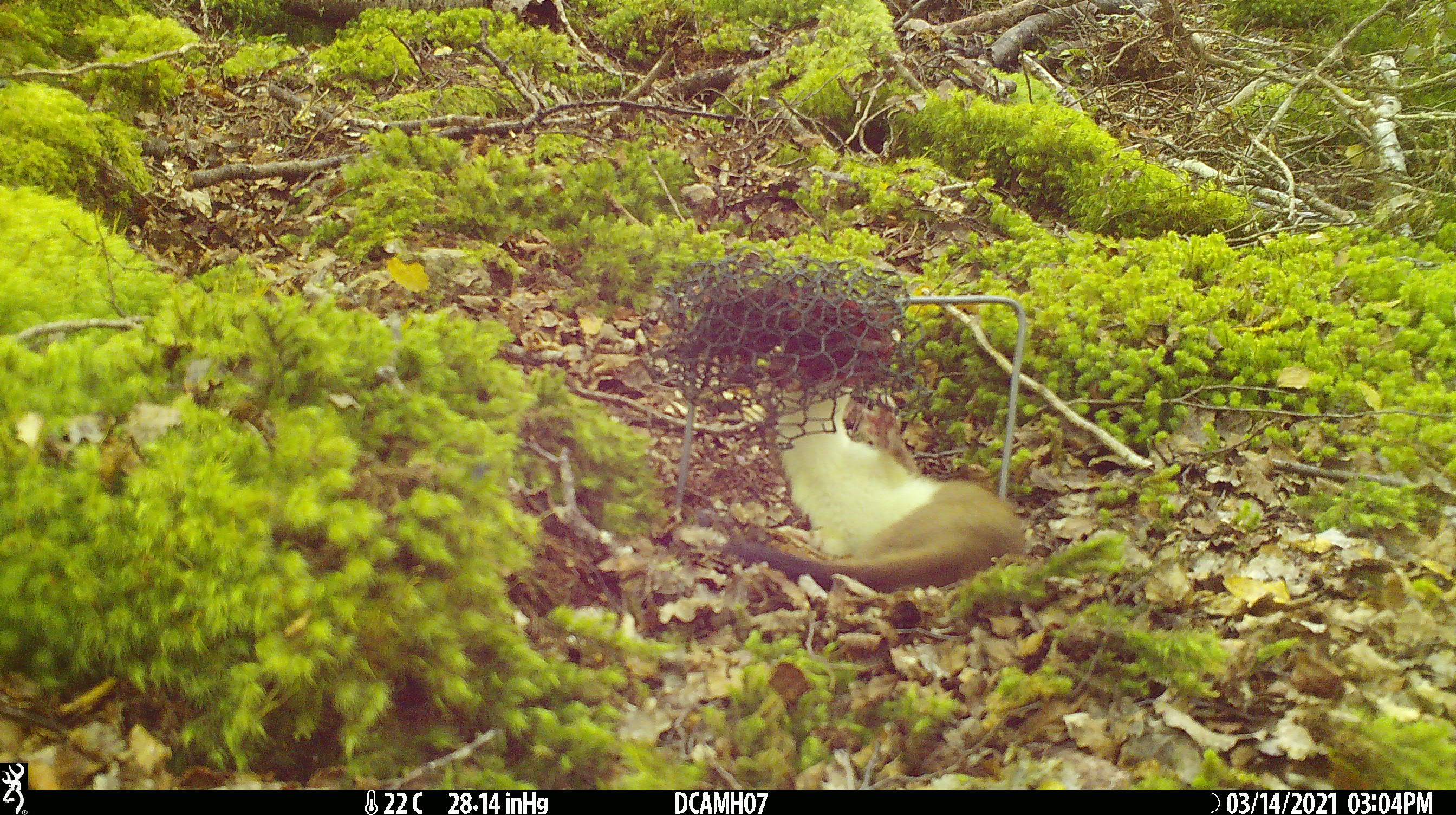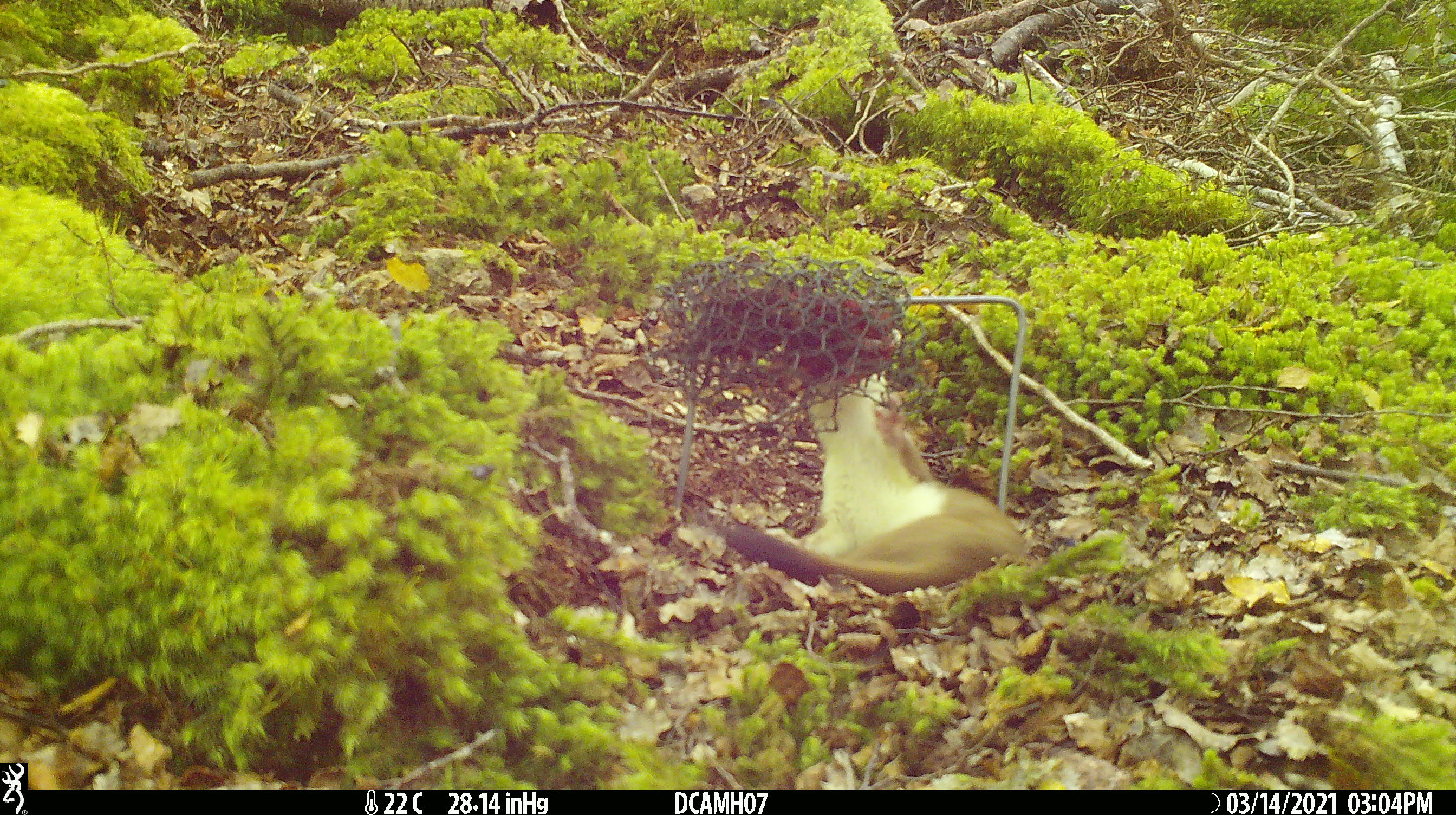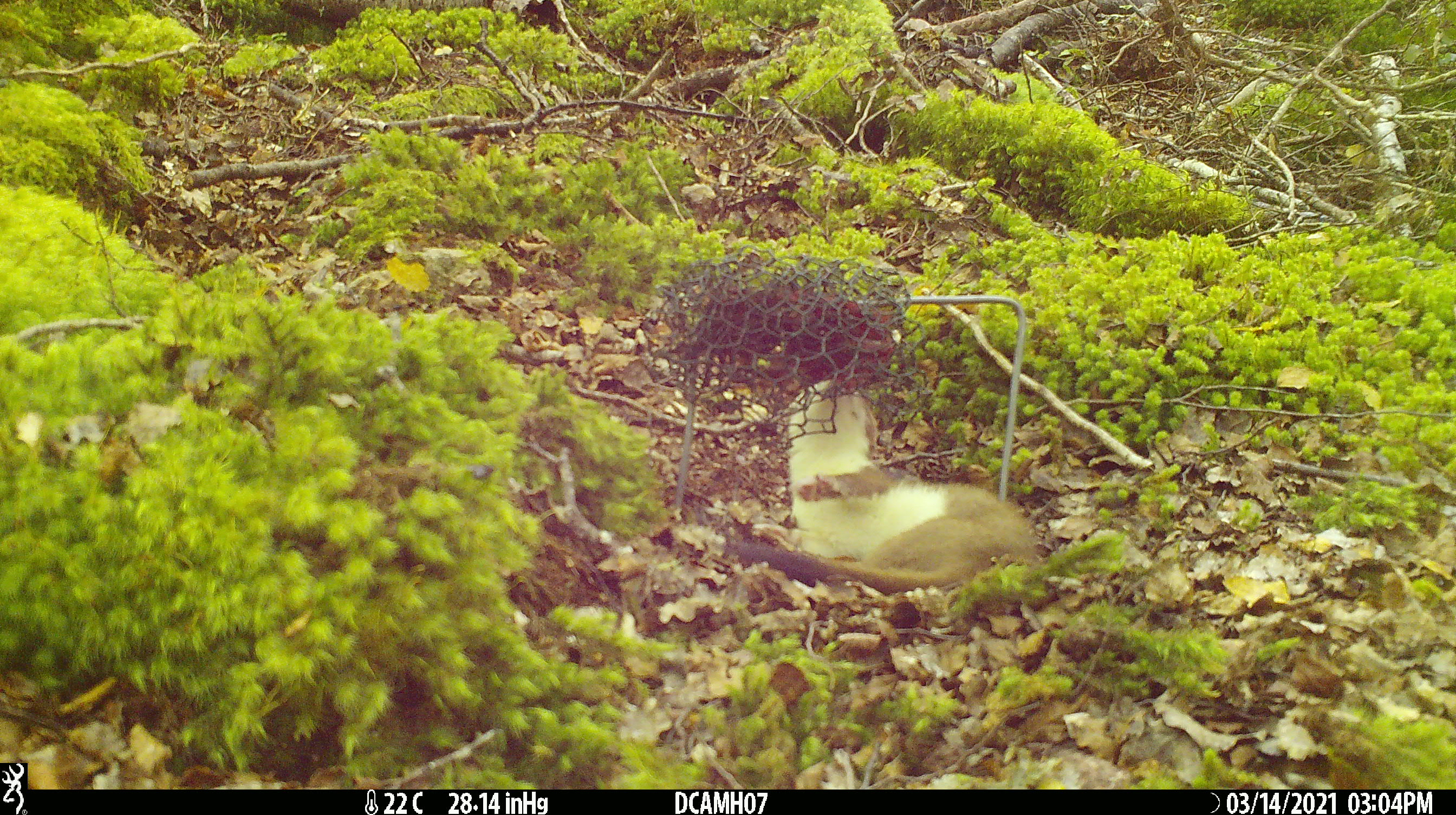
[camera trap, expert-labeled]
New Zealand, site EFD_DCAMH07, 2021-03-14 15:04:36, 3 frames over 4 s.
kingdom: Animalia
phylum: Chordata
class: Mammalia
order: Carnivora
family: Mustelidae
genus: Mustela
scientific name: Mustela erminea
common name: stoat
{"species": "stoat (Mustela erminea)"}